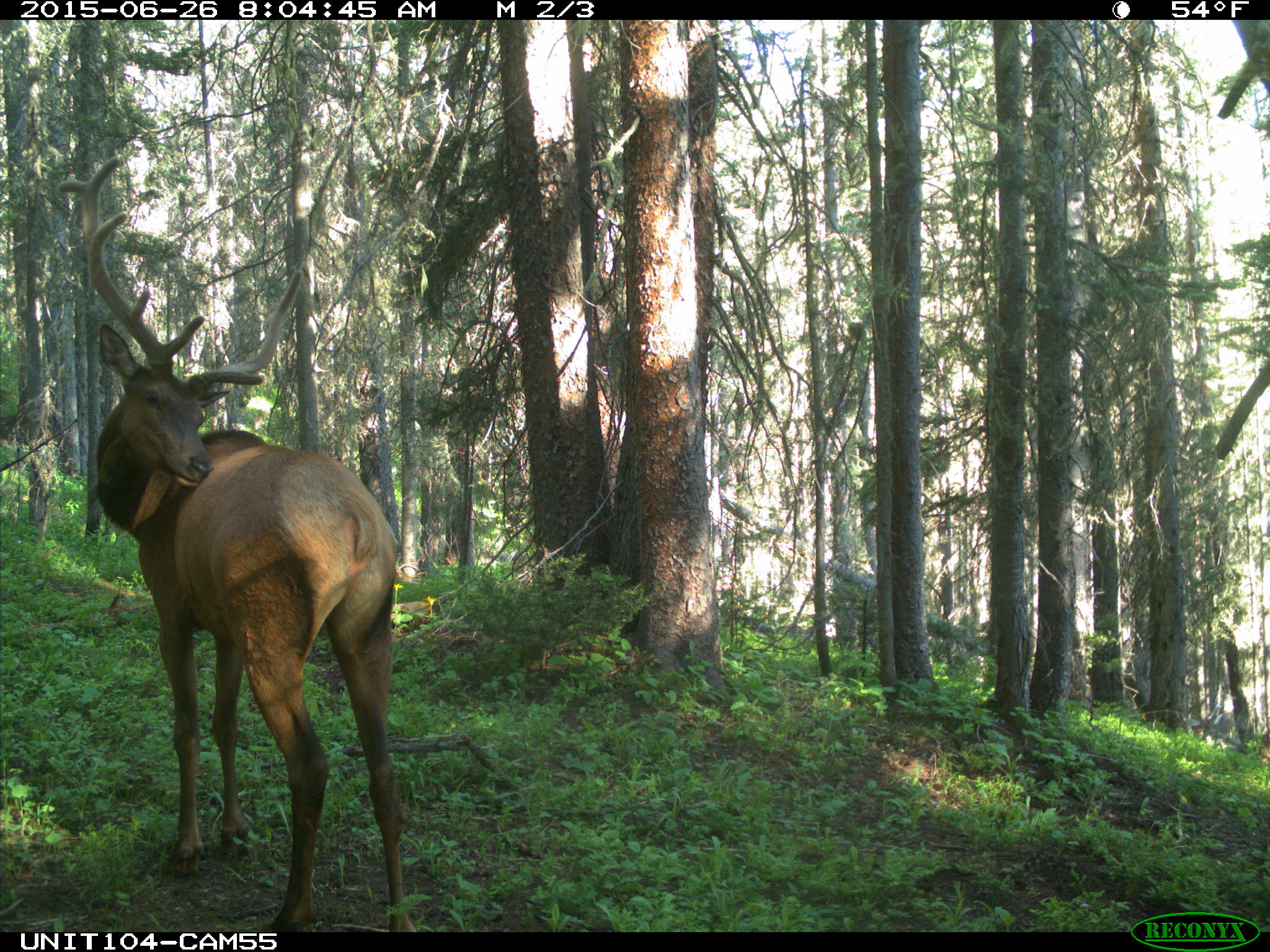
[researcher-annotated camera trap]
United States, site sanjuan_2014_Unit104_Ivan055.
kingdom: Animalia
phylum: Chordata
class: Mammalia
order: Artiodactyla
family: Cervidae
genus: Cervus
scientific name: Cervus elaphus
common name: red deer